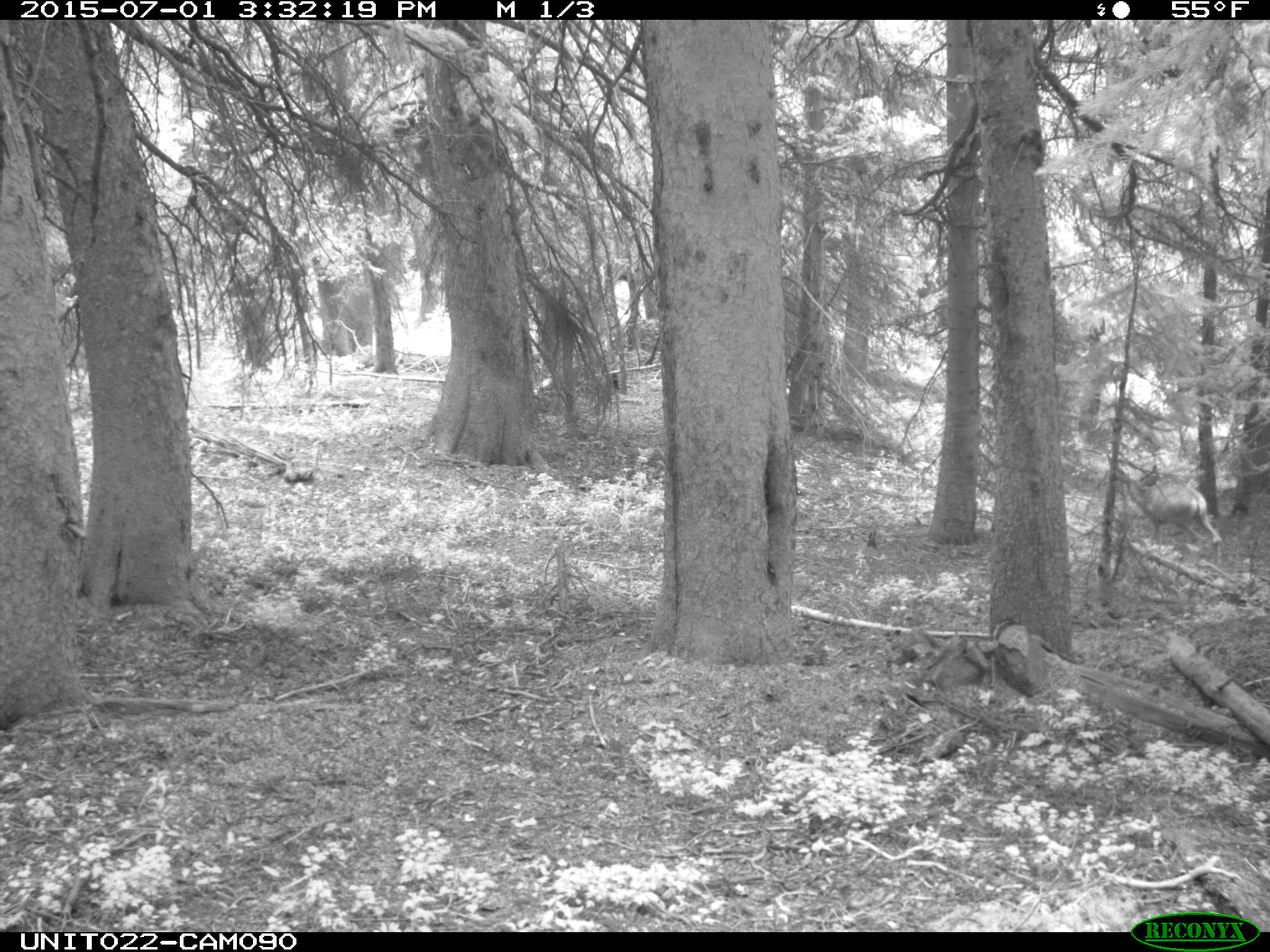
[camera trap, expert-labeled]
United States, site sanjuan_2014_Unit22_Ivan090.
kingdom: Animalia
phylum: Chordata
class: Mammalia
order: Artiodactyla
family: Cervidae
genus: Odocoileus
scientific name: Odocoileus hemionus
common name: mule deer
Odocoileus hemionus (mule deer).